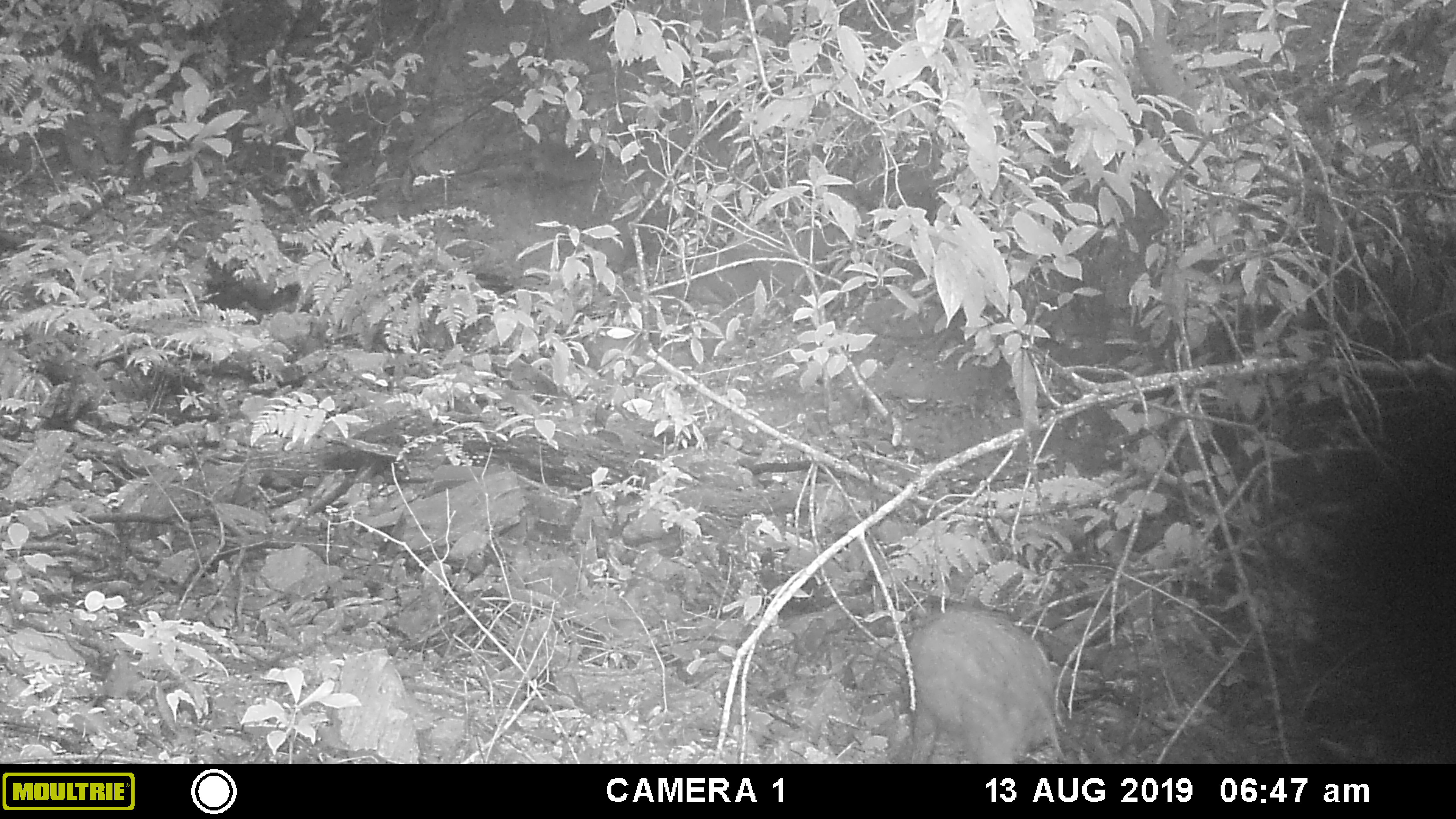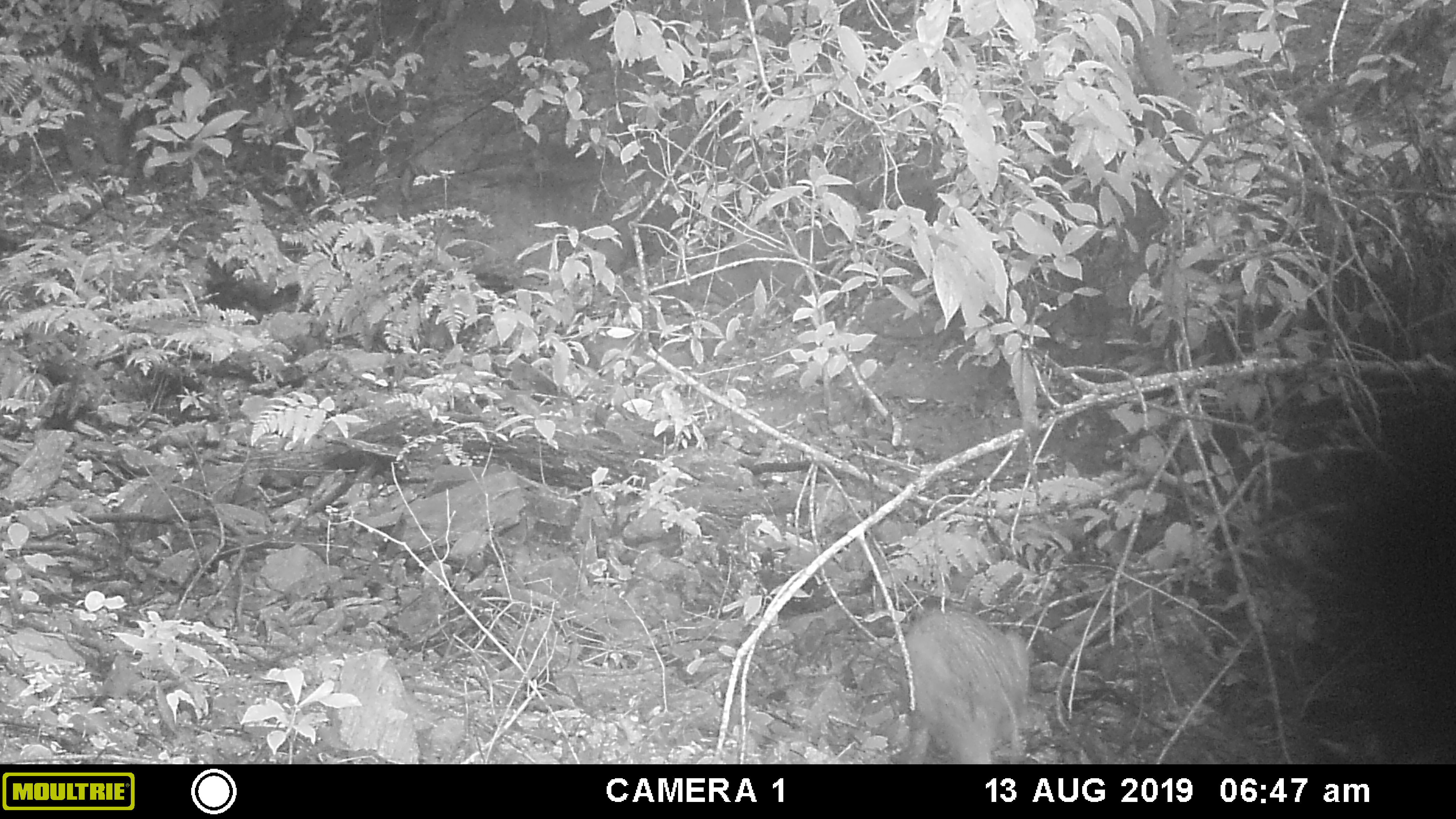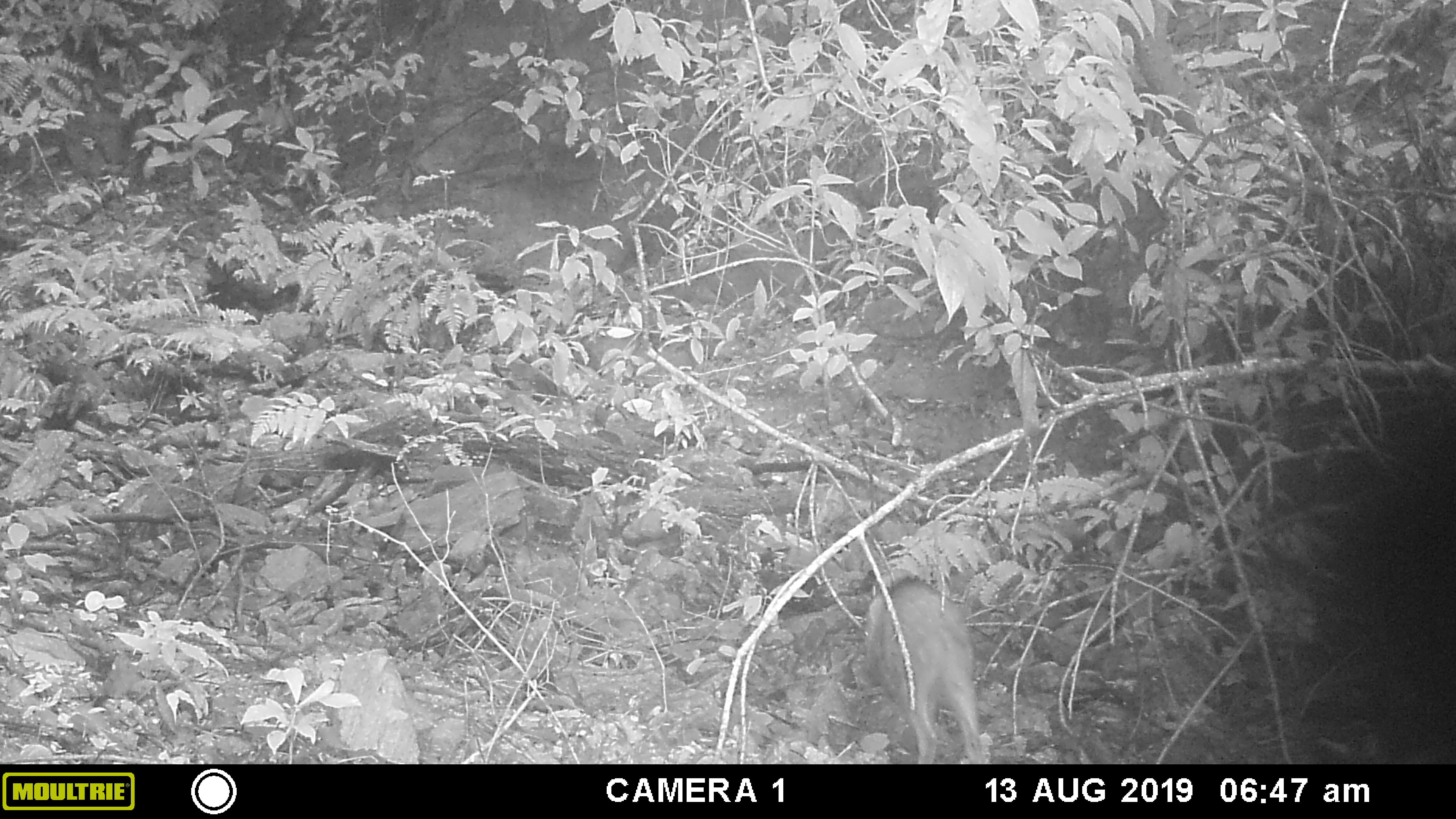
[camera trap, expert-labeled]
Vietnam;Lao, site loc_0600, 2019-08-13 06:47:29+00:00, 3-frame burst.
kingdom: Animalia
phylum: Chordata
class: Mammalia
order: Artiodactyla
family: Suidae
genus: Sus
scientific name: Sus scrofa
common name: eurasian wild pig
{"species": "eurasian wild pig (Sus scrofa)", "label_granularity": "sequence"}